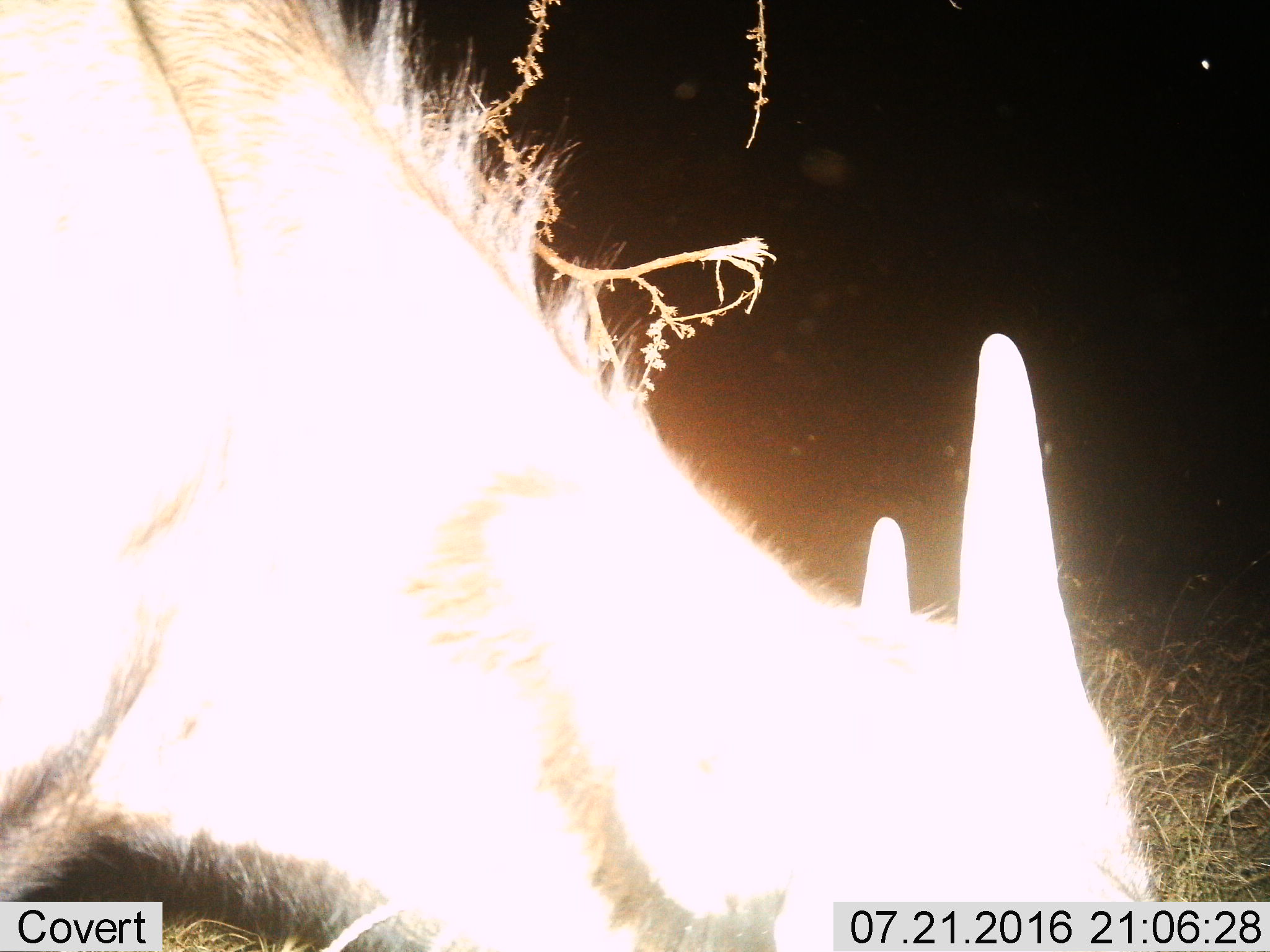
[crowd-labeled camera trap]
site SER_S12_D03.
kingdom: Animalia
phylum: Chordata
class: Mammalia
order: Artiodactyla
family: Bovidae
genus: Connochaetes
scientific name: Connochaetes taurinus taurinus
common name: blue wildebeest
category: wildebeestblue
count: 1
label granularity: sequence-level